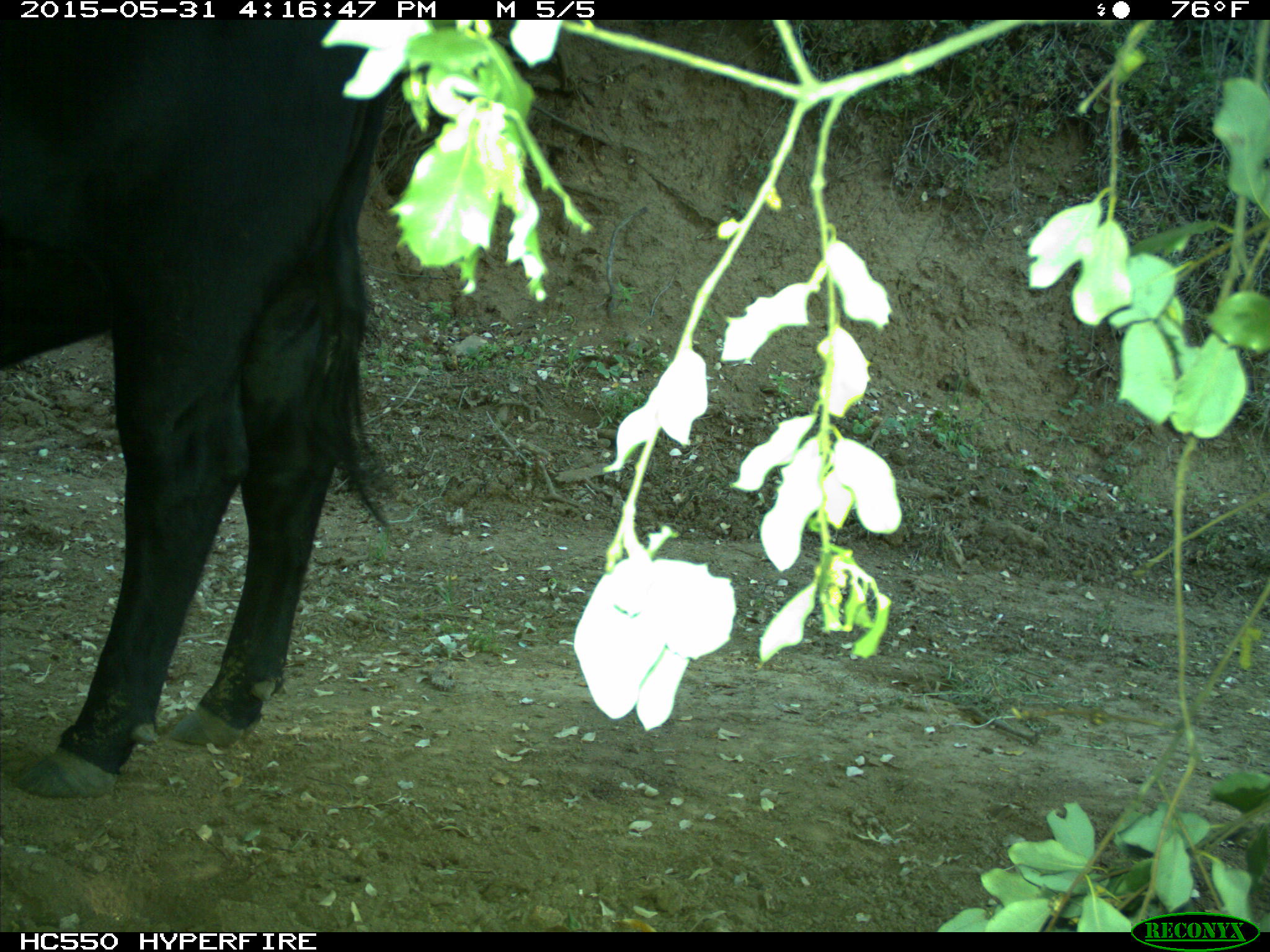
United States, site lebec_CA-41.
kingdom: Animalia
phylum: Chordata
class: Mammalia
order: Artiodactyla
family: Bovidae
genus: Bos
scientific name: Bos taurus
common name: domestic cow